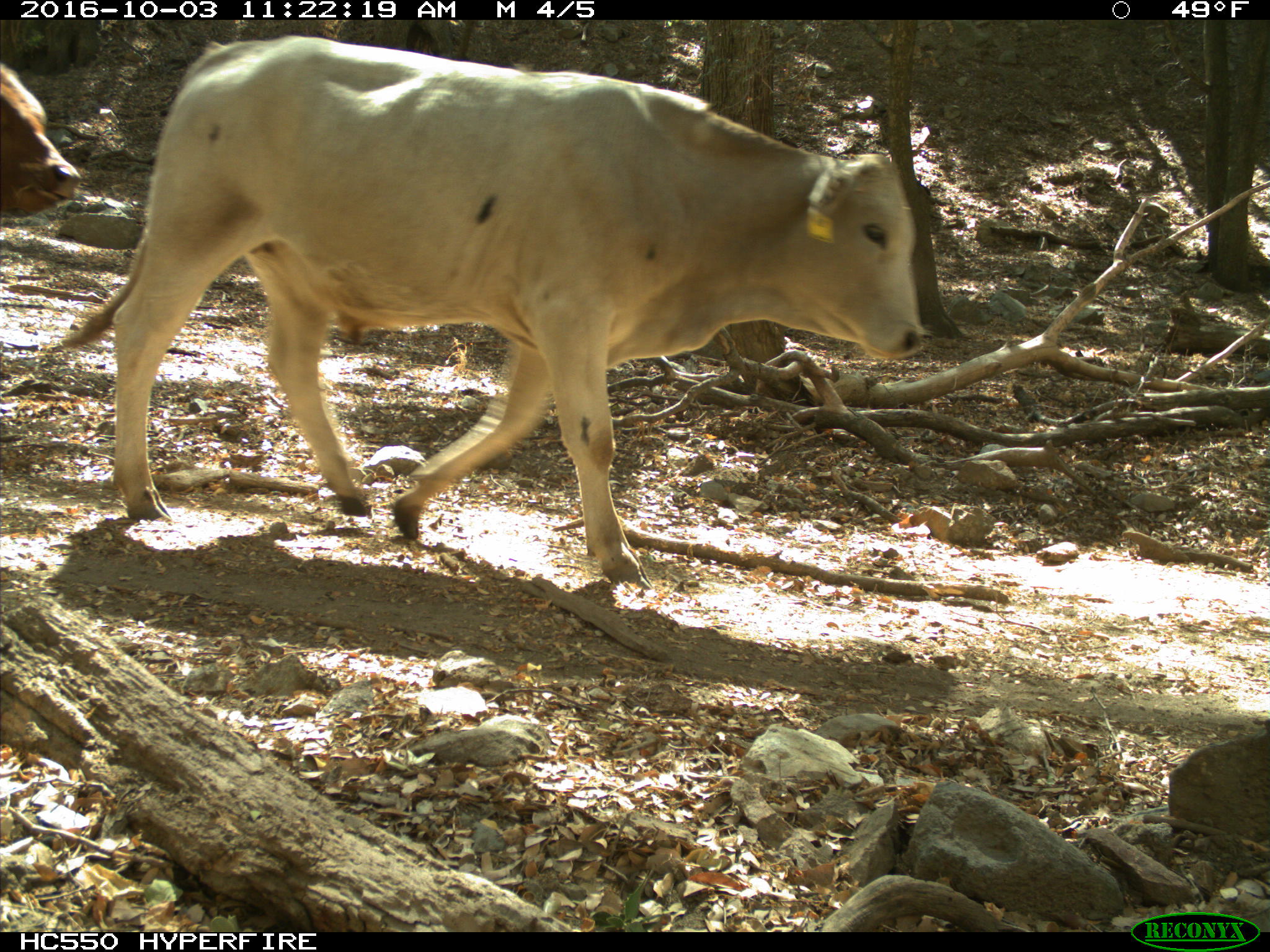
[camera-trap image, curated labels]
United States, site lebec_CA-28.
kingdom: Animalia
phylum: Chordata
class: Mammalia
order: Artiodactyla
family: Bovidae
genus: Bos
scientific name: Bos taurus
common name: domestic cow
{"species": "Bos taurus (domestic cow)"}